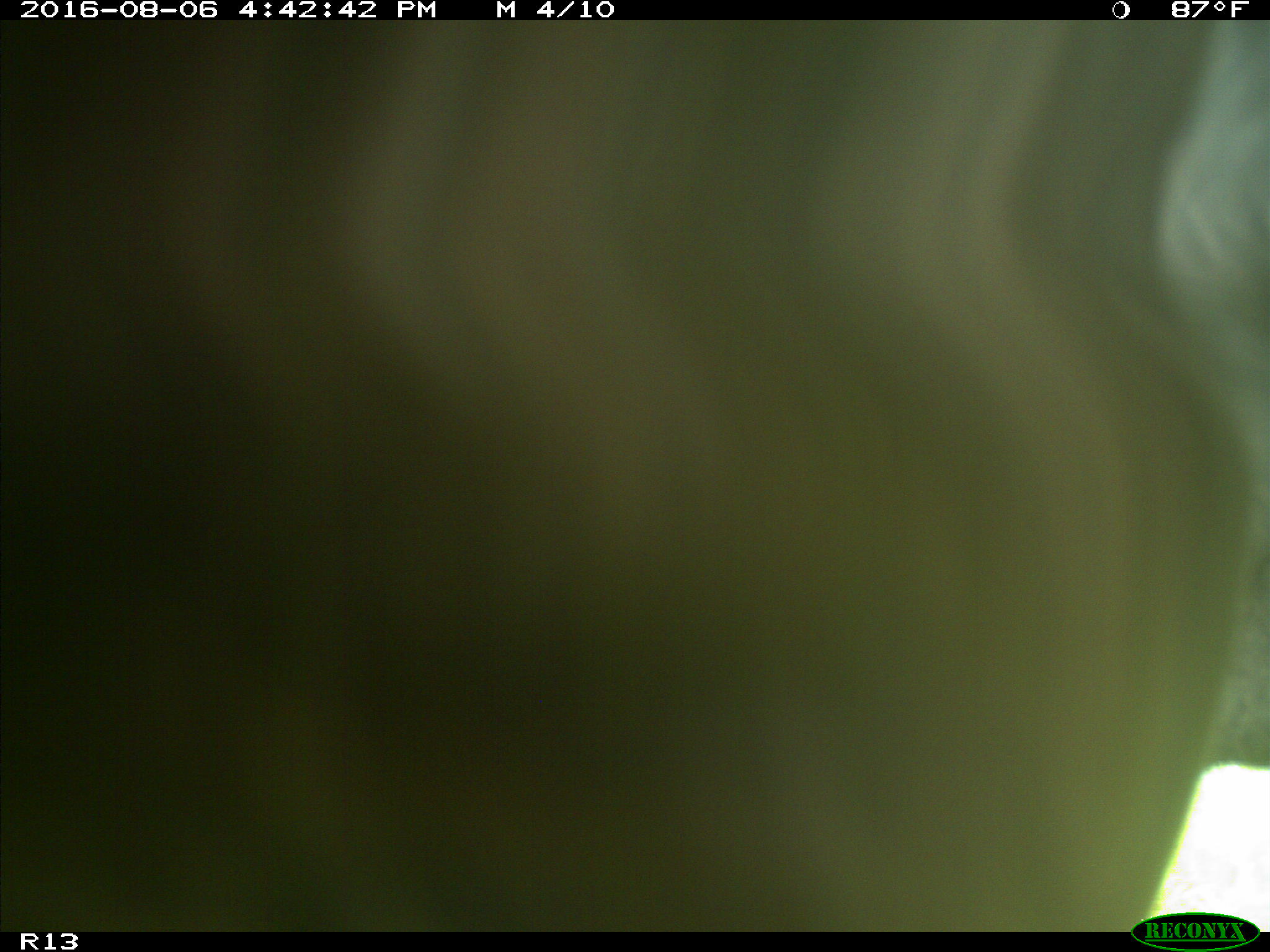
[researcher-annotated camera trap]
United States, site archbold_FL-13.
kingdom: Animalia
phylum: Chordata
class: Mammalia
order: Artiodactyla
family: Bovidae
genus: Bos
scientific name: Bos taurus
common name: domestic cow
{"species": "Bos taurus (domestic cow)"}